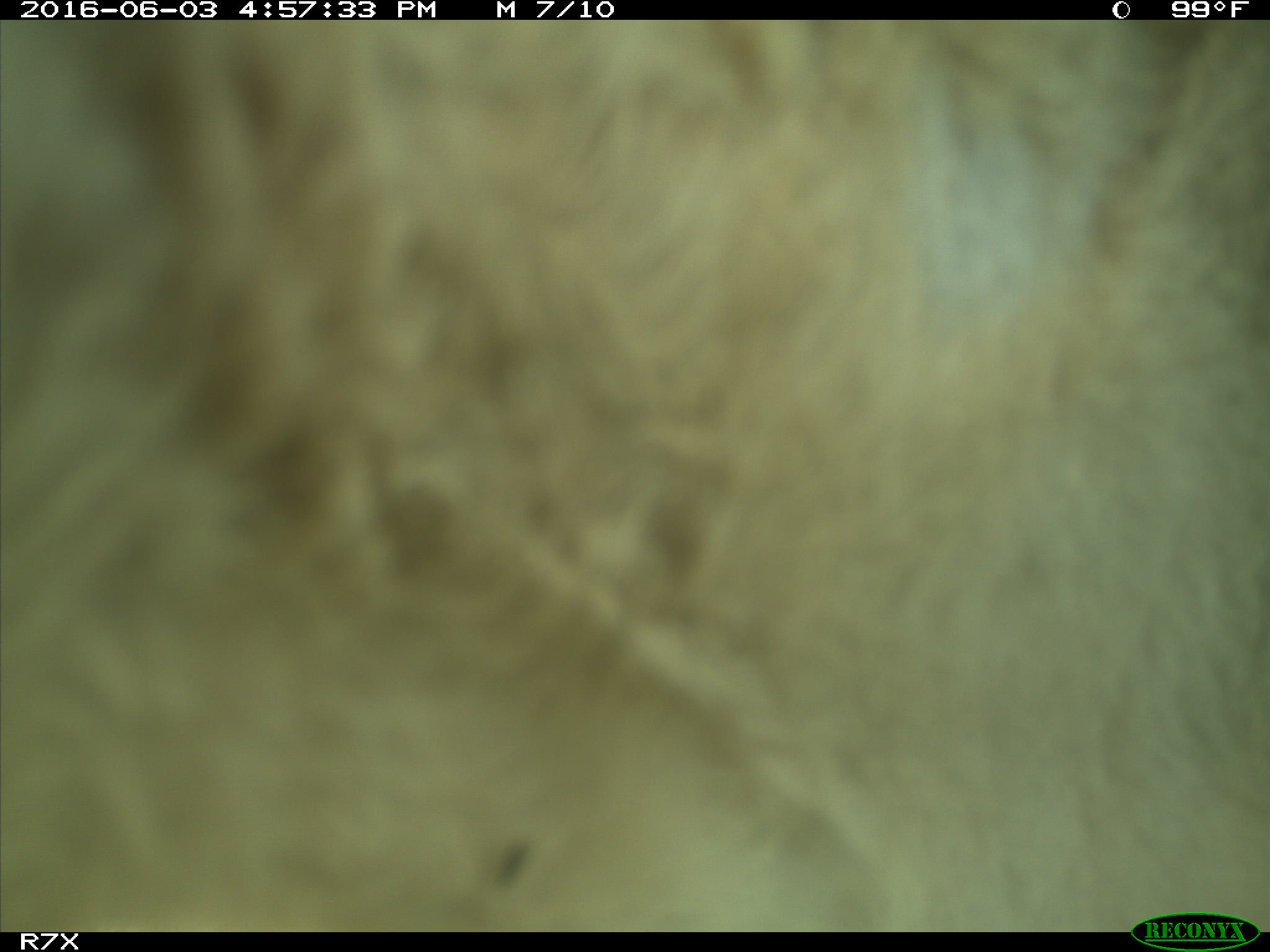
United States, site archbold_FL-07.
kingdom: Animalia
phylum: Chordata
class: Mammalia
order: Artiodactyla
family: Bovidae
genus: Bos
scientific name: Bos taurus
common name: domestic cow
Bos taurus (domestic cow).